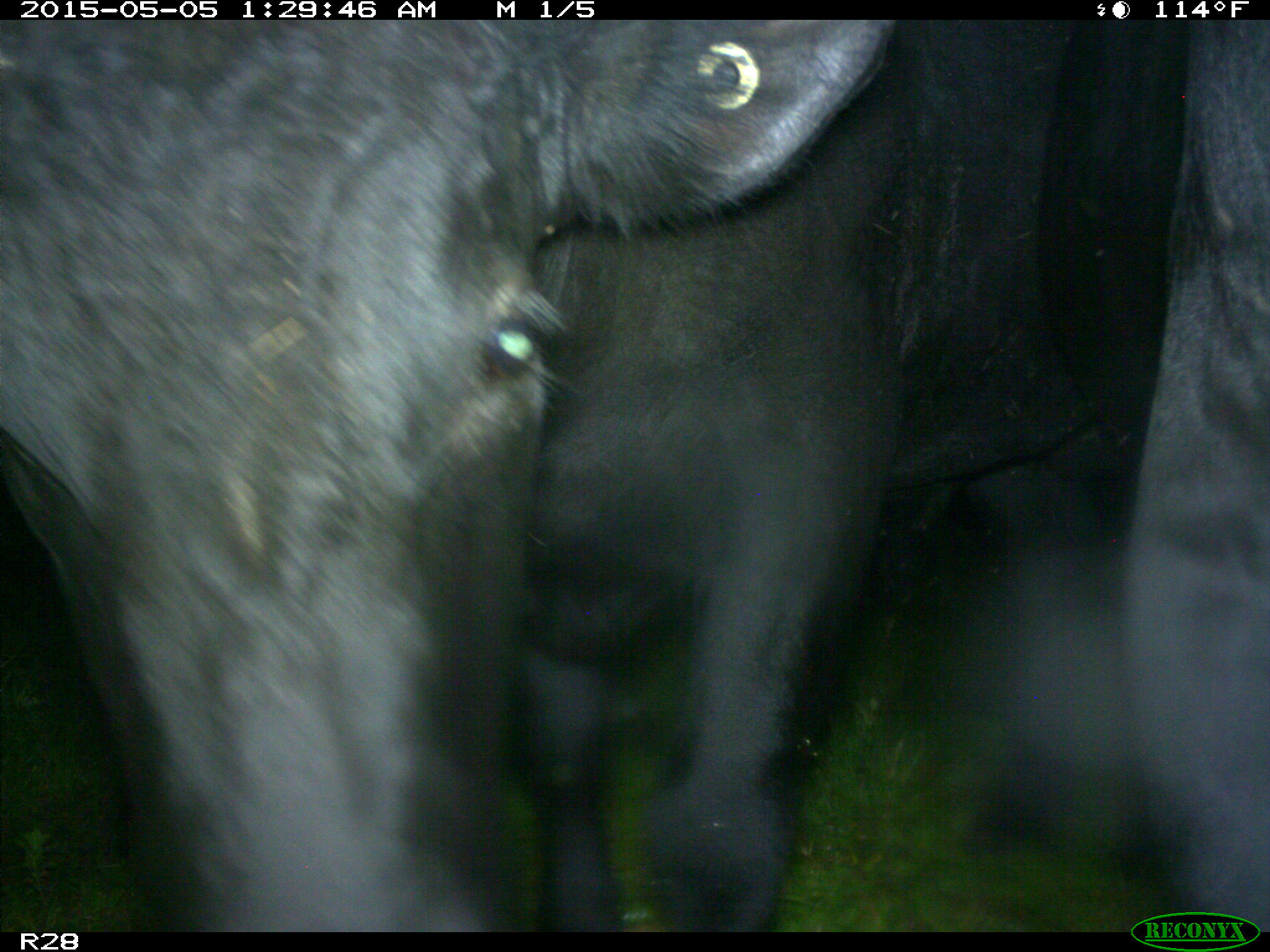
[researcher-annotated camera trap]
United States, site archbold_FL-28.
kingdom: Animalia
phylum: Chordata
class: Mammalia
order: Artiodactyla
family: Bovidae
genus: Bos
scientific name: Bos taurus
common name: domestic cow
Bos taurus (domestic cow).